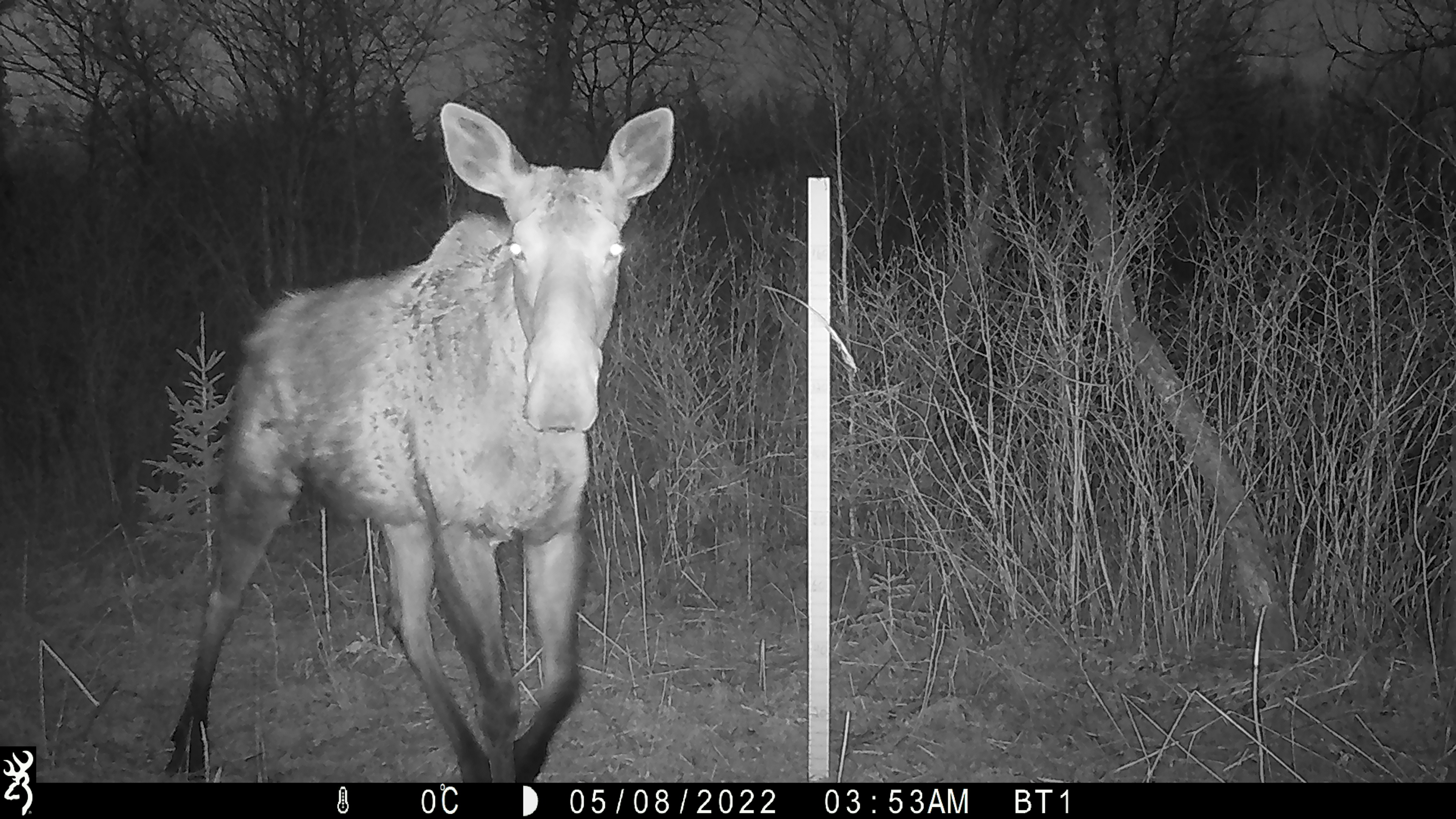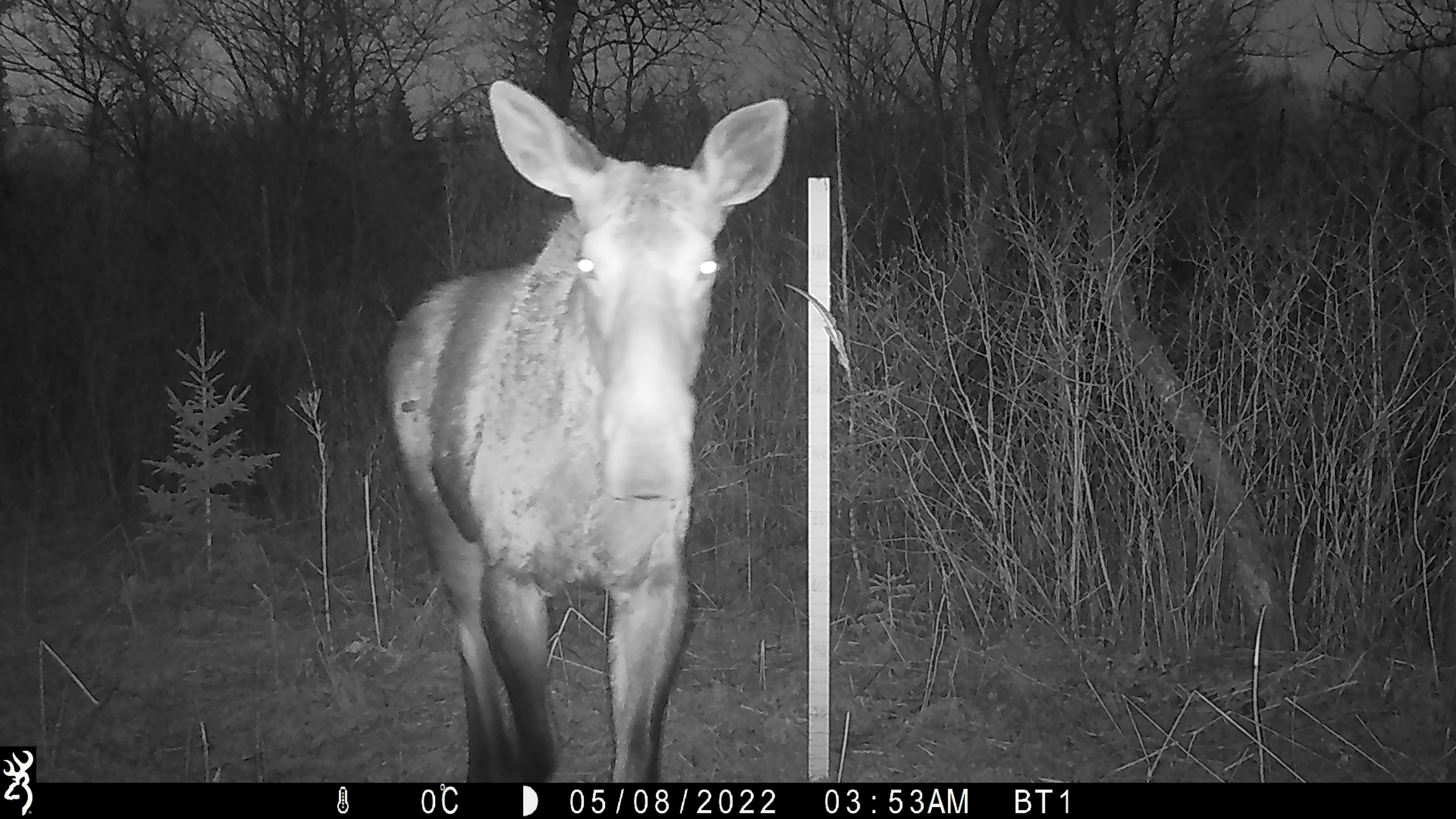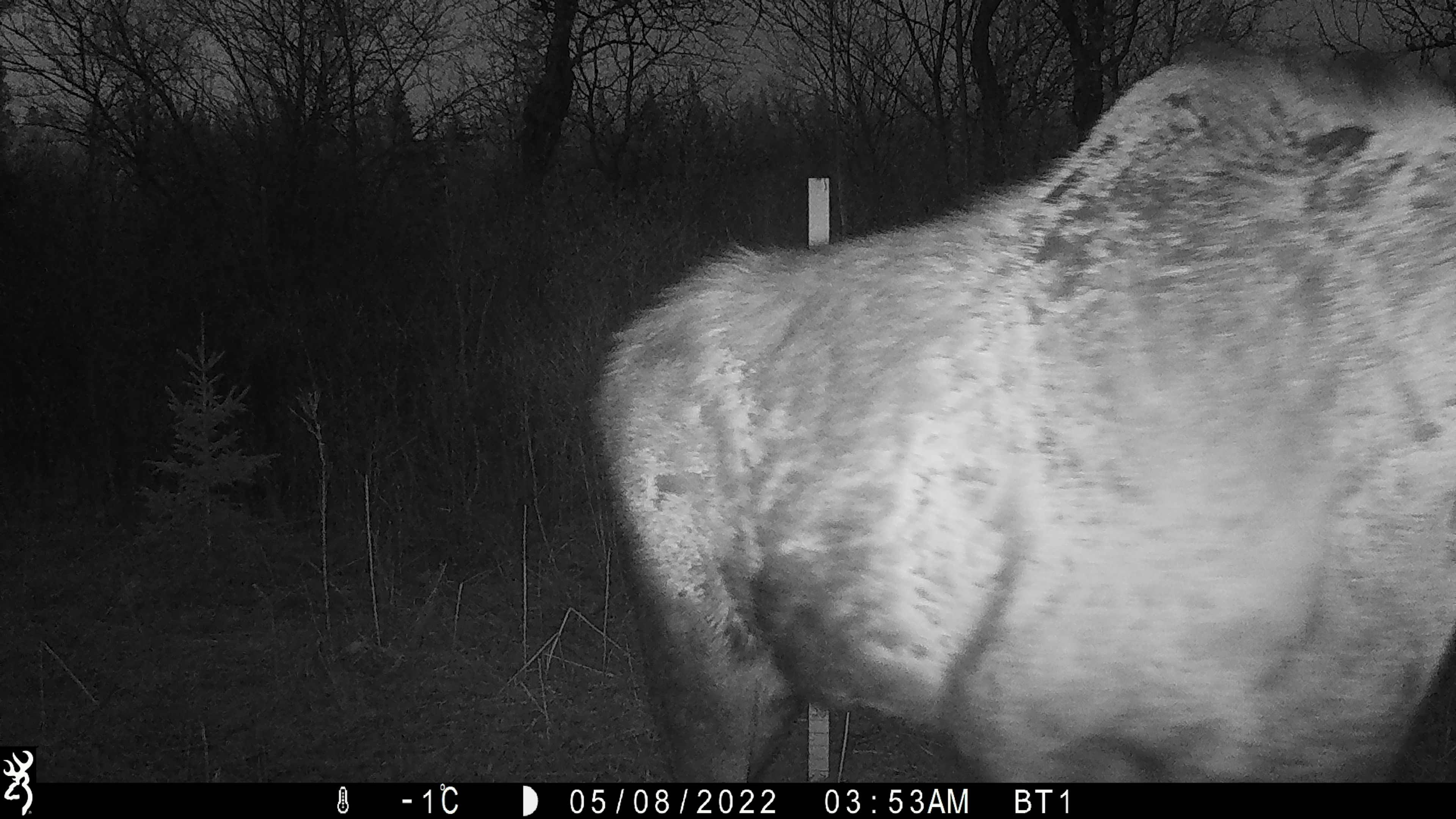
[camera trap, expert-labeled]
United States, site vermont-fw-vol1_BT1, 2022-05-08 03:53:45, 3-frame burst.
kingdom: Animalia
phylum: Chordata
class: Mammalia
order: Artiodactyla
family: Cervidae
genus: Alces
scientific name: Alces alces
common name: moose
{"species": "moose (Alces alces)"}